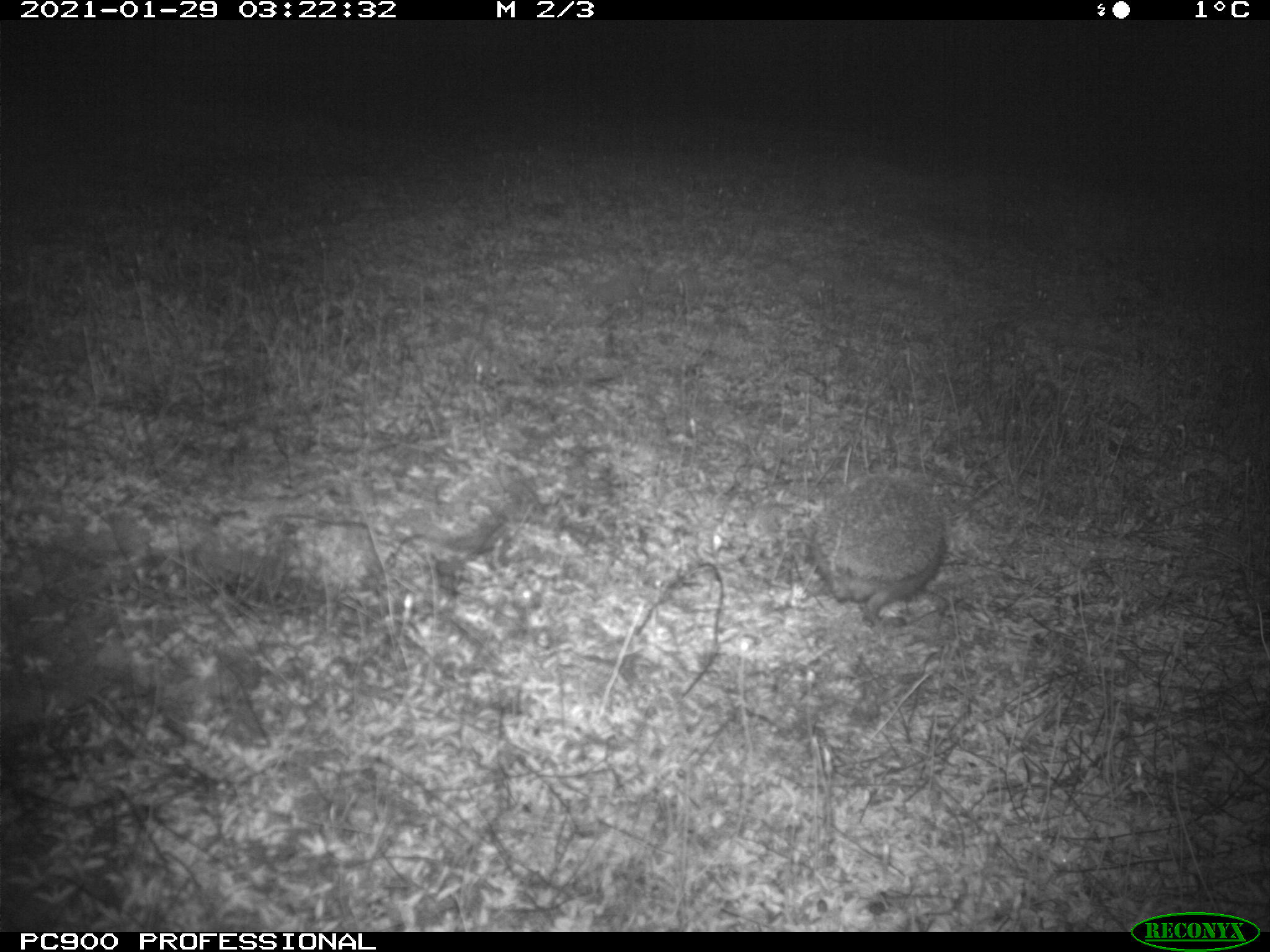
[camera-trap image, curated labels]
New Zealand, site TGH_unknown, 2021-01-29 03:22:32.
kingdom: Animalia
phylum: Chordata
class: Mammalia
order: Eulipotyphla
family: Erinaceidae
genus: Erinaceus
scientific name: Erinaceus europaeus europaeus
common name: european hedgehog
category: hedgehog